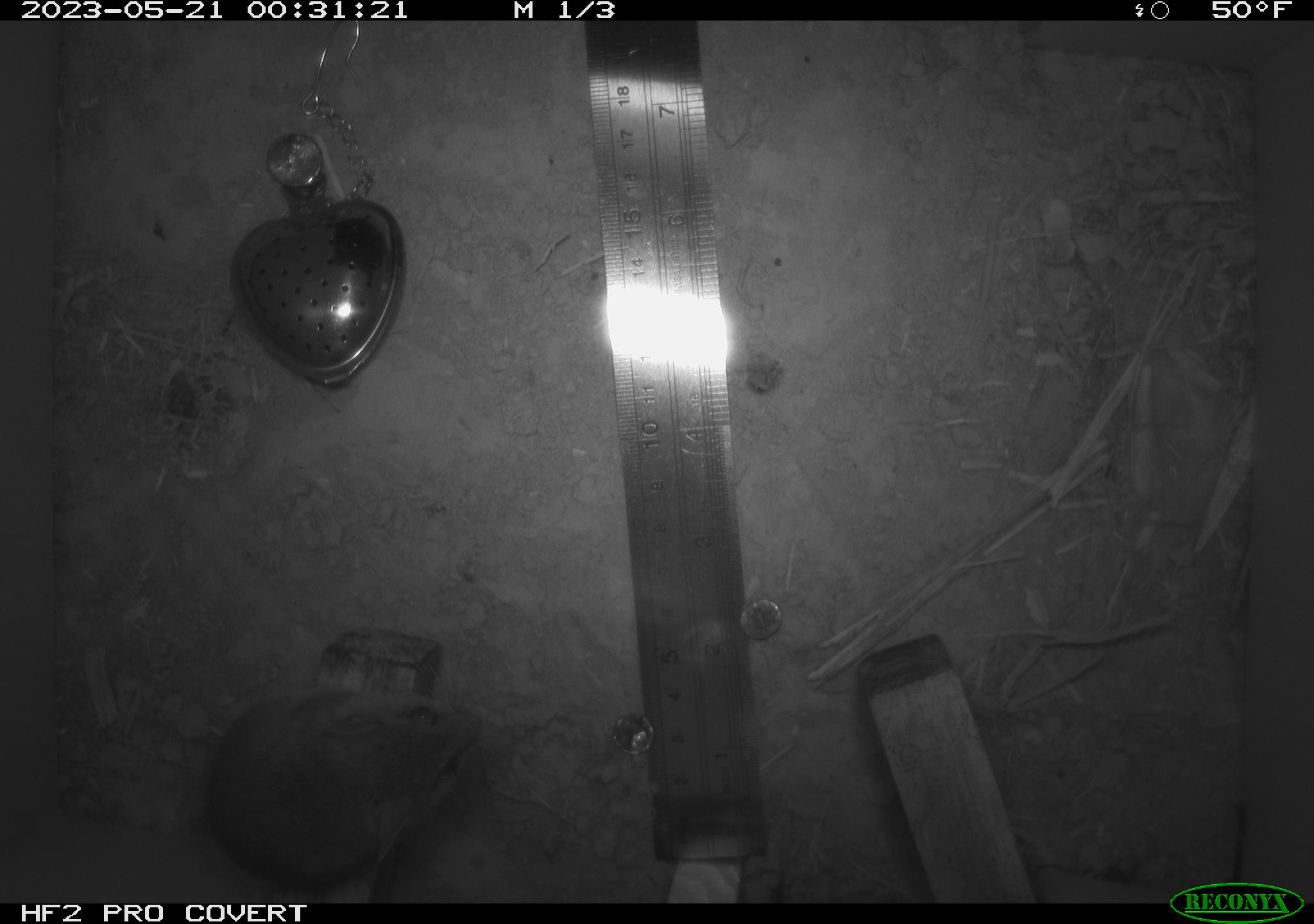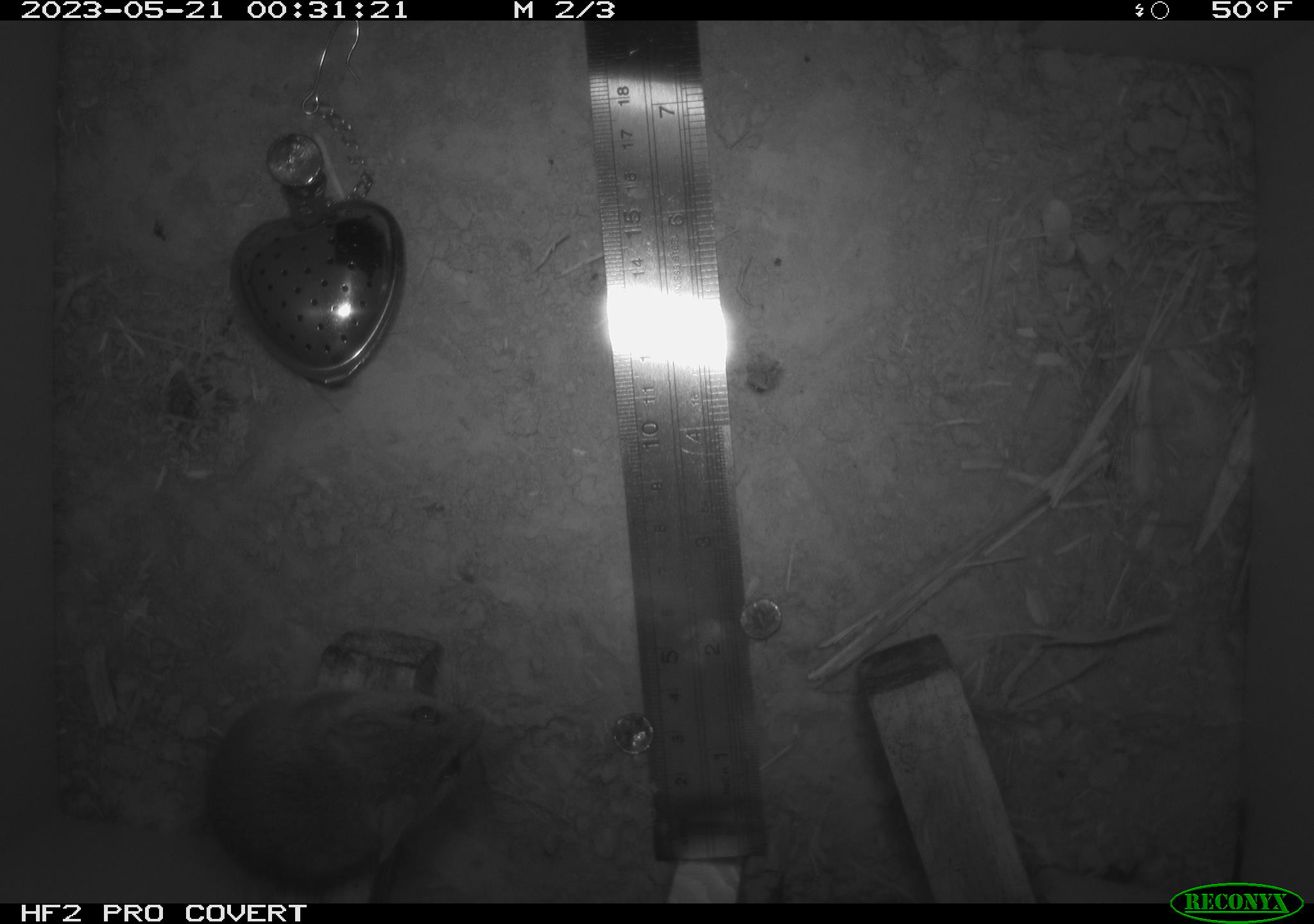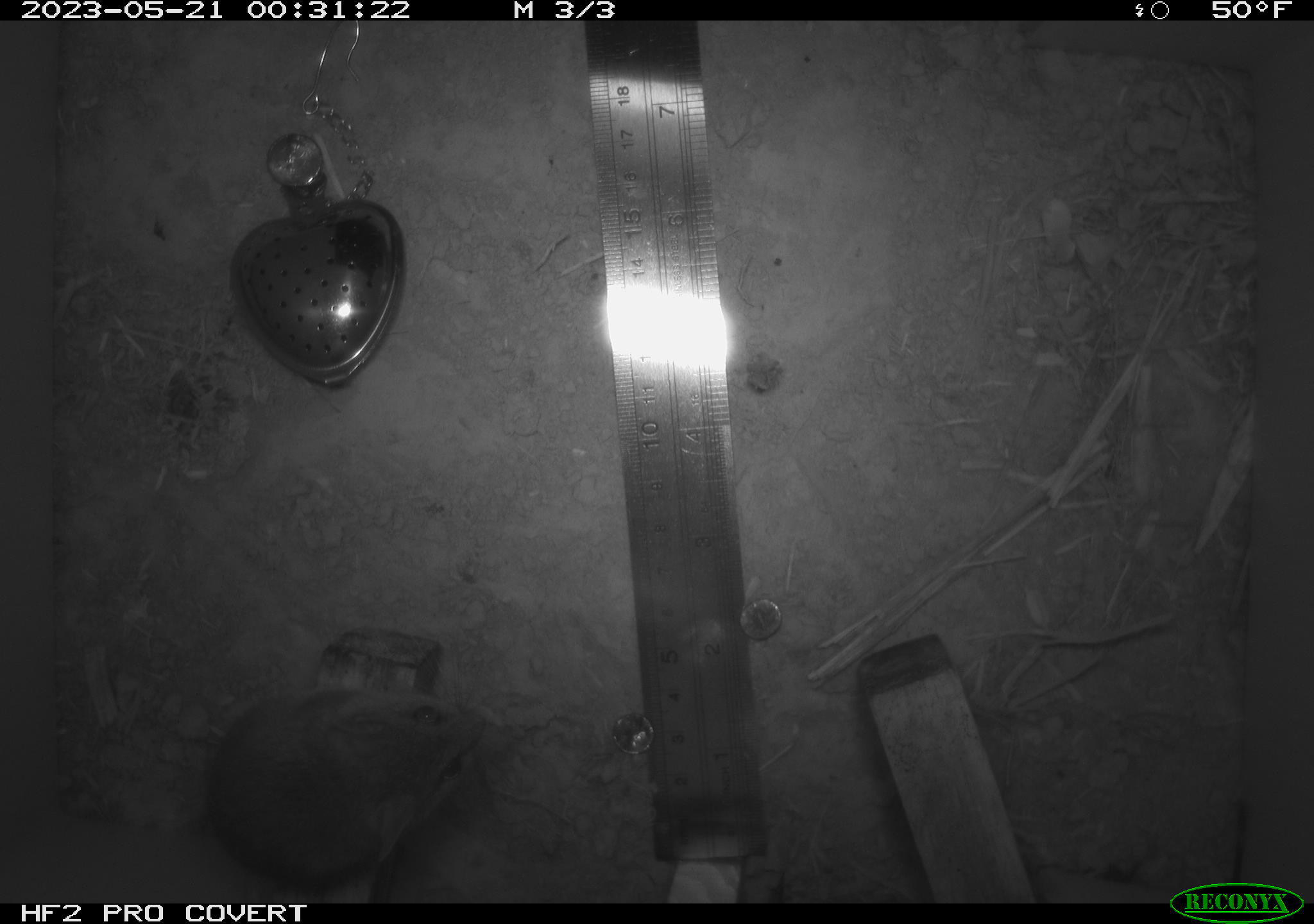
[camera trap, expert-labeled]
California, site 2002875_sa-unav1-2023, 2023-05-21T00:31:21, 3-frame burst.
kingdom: Animalia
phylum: Chordata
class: Mammalia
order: Rodentia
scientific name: Rodentia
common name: mouse species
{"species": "mouse species (Rodentia)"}